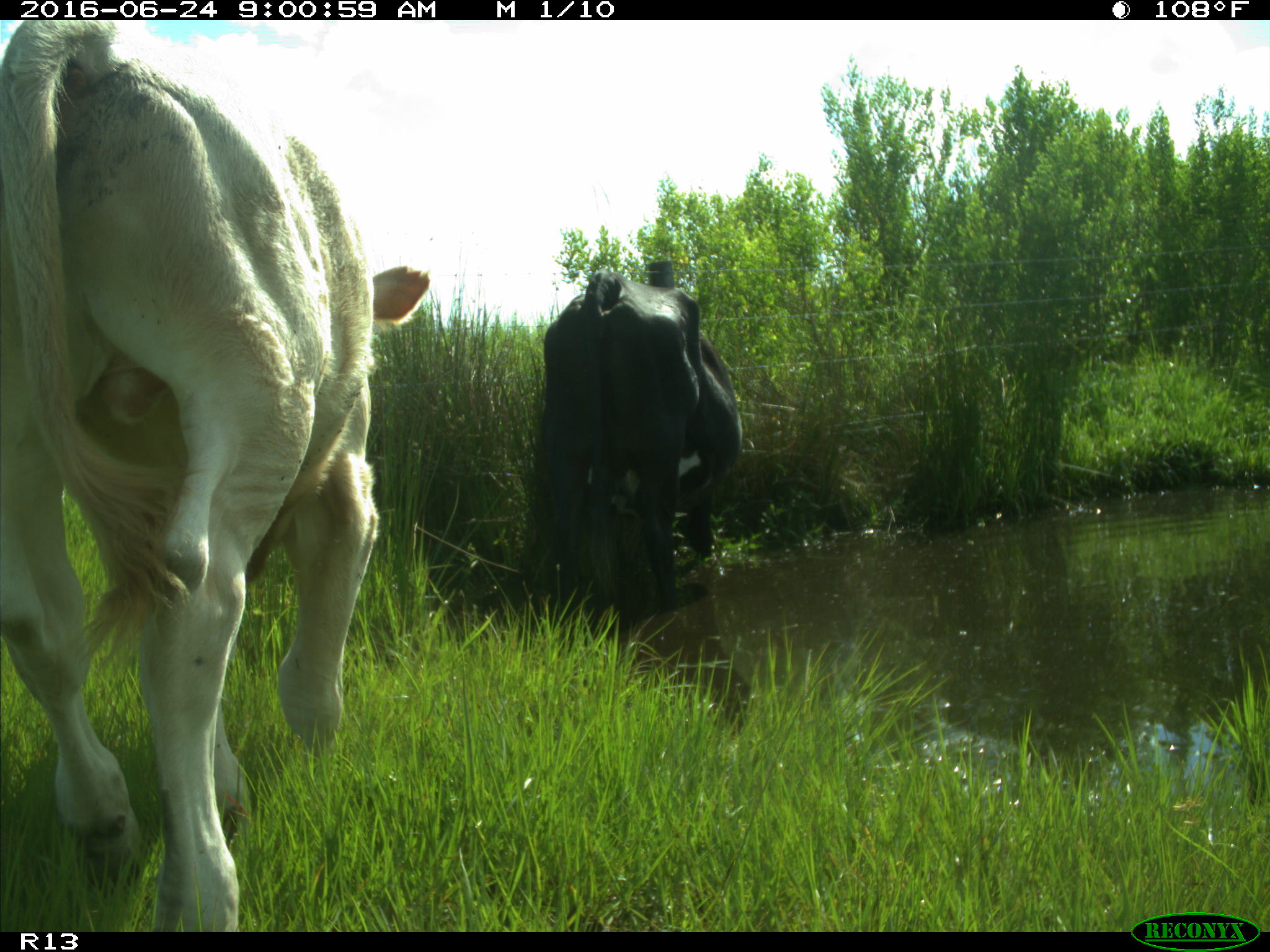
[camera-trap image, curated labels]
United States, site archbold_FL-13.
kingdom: Animalia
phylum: Chordata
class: Mammalia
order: Artiodactyla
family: Bovidae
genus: Bos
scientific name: Bos taurus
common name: domestic cow